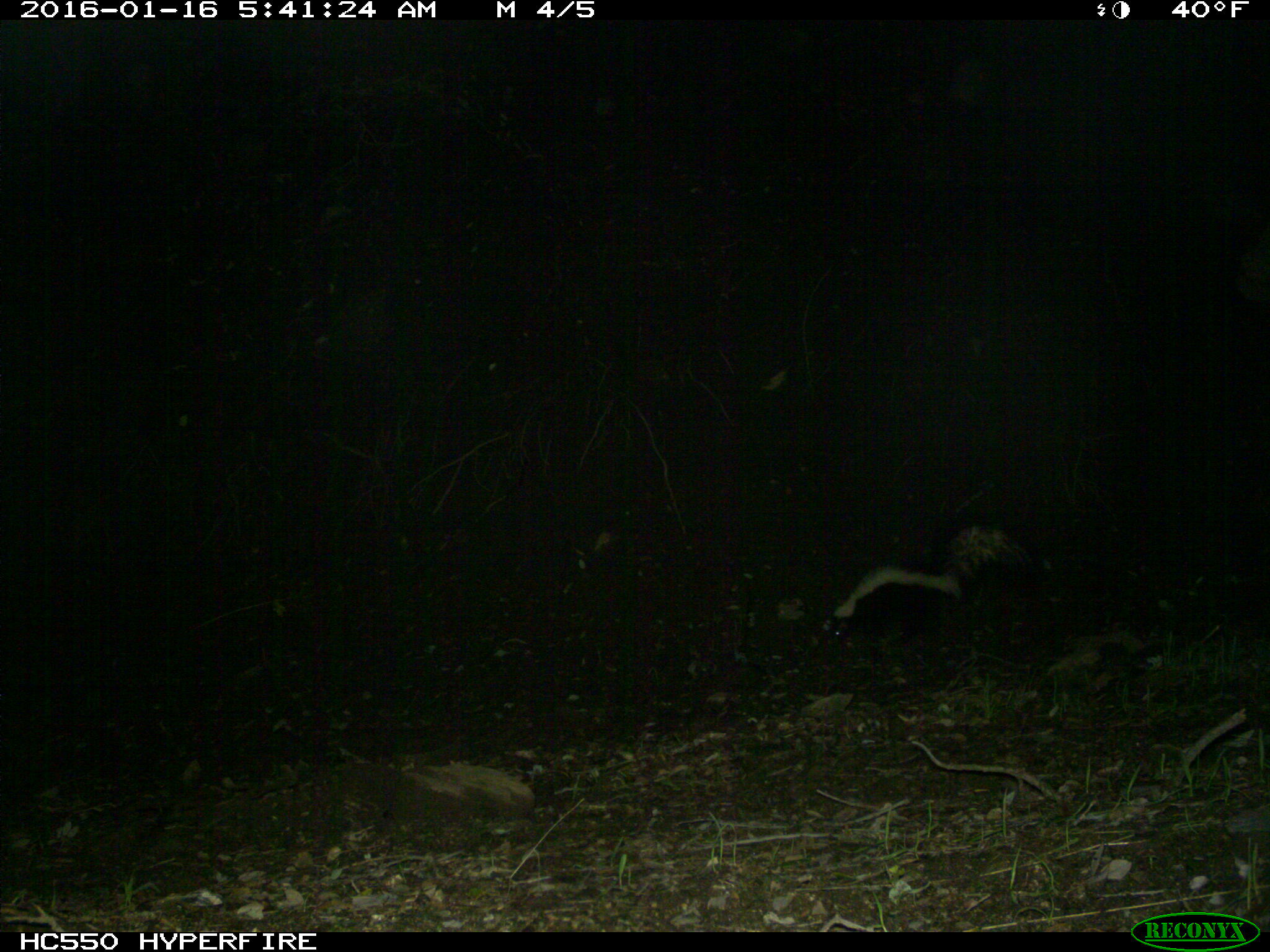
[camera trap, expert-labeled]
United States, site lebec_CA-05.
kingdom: Animalia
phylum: Chordata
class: Mammalia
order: Carnivora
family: Mephitidae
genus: Mephitis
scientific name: Mephitis mephitis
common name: striped skunk